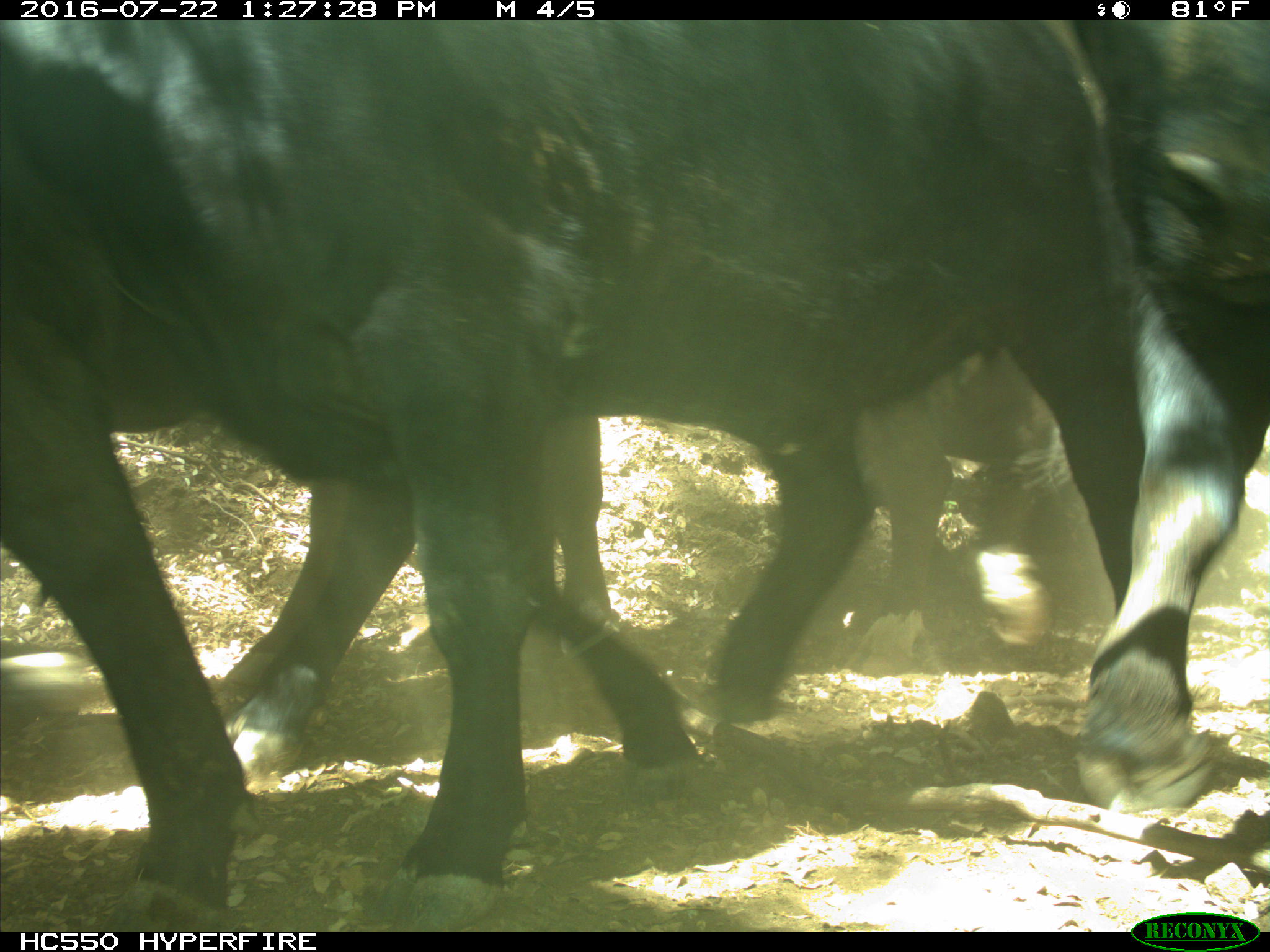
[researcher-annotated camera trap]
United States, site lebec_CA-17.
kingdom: Animalia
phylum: Chordata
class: Mammalia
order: Artiodactyla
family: Bovidae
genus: Bos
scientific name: Bos taurus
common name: domestic cow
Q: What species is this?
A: Bos taurus (domestic cow).